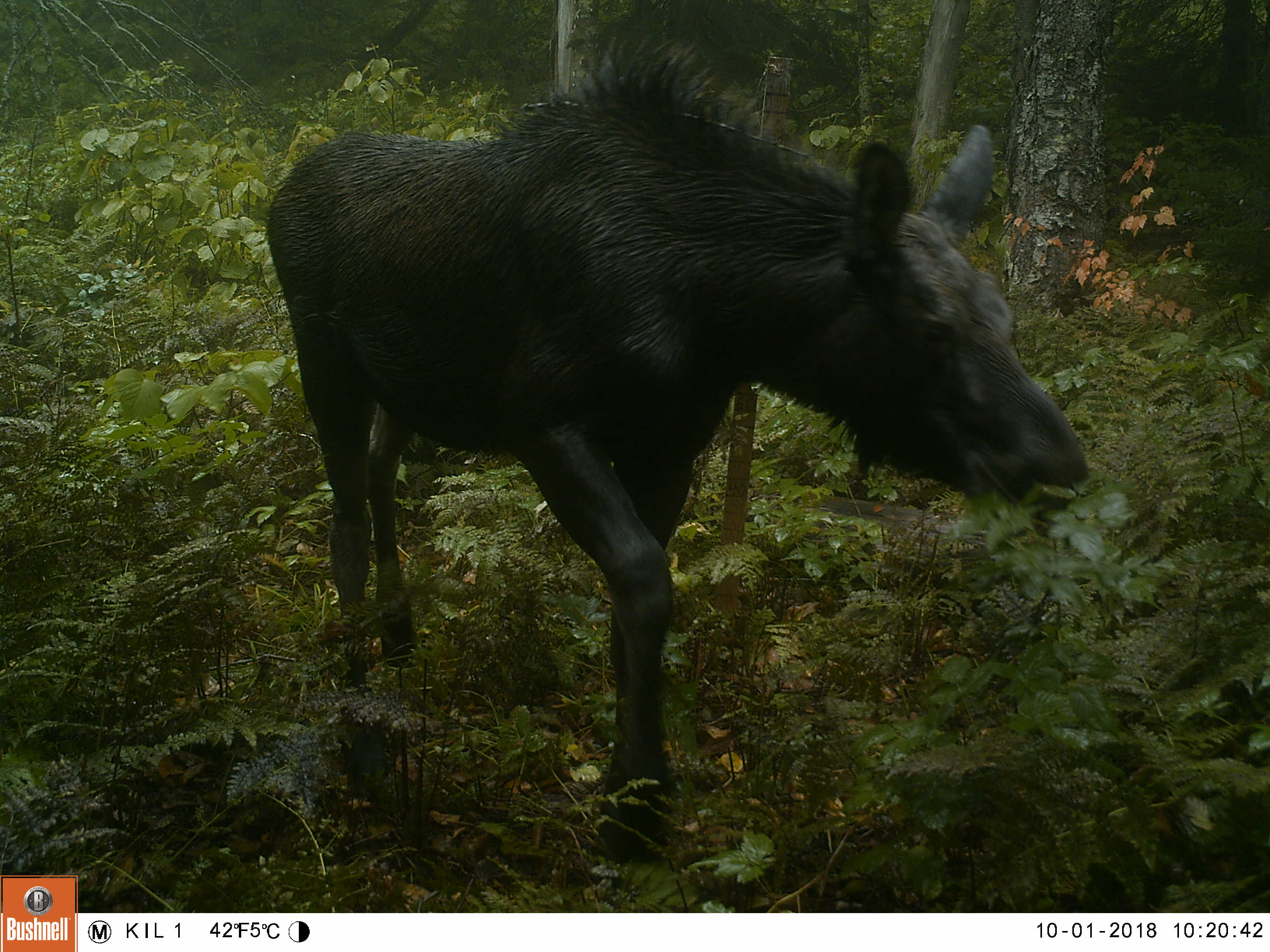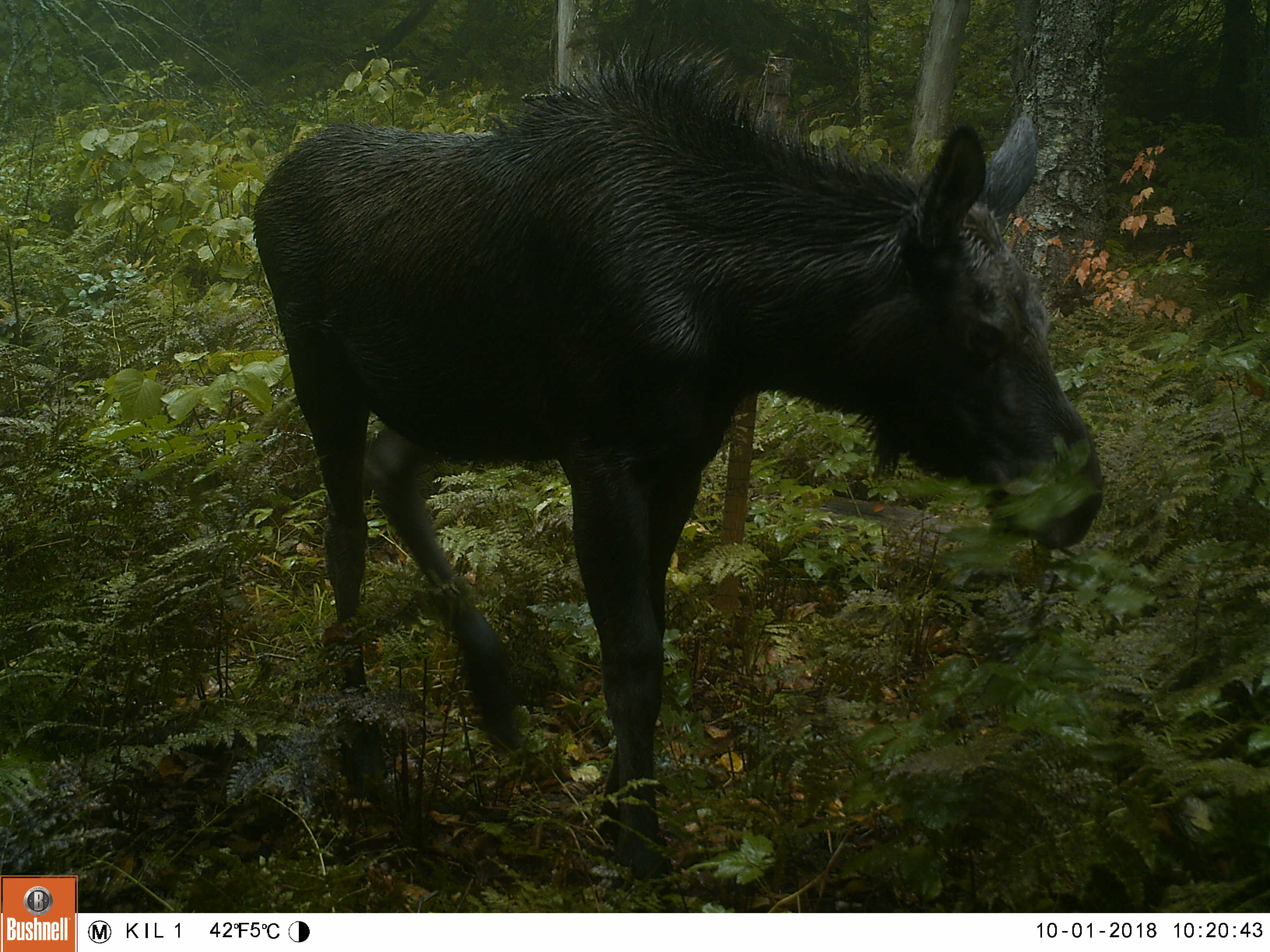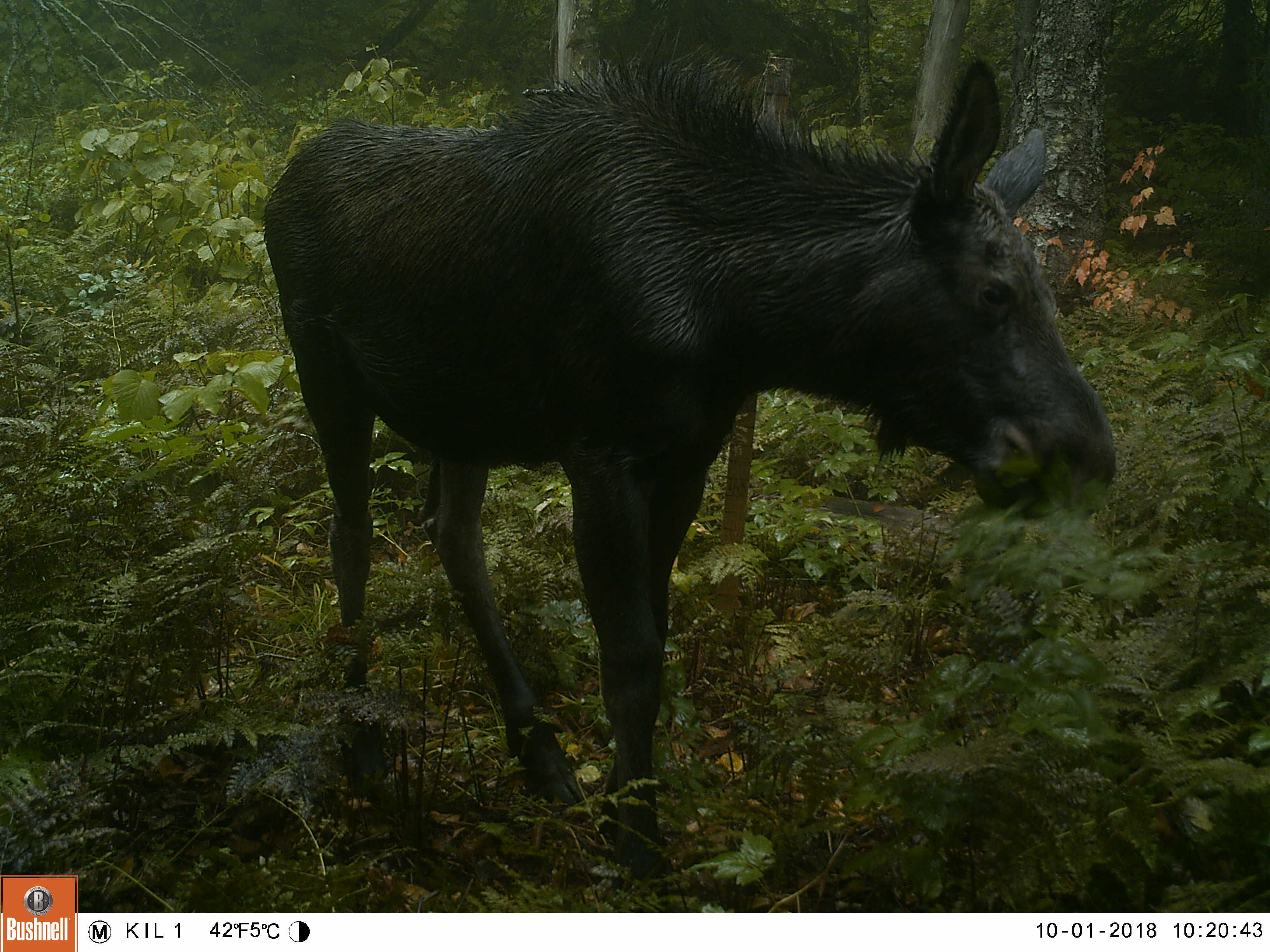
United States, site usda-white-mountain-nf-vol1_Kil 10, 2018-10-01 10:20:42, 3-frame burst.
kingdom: Animalia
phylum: Chordata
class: Mammalia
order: Artiodactyla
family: Cervidae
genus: Alces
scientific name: Alces alces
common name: moose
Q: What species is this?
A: Moose (Alces alces).